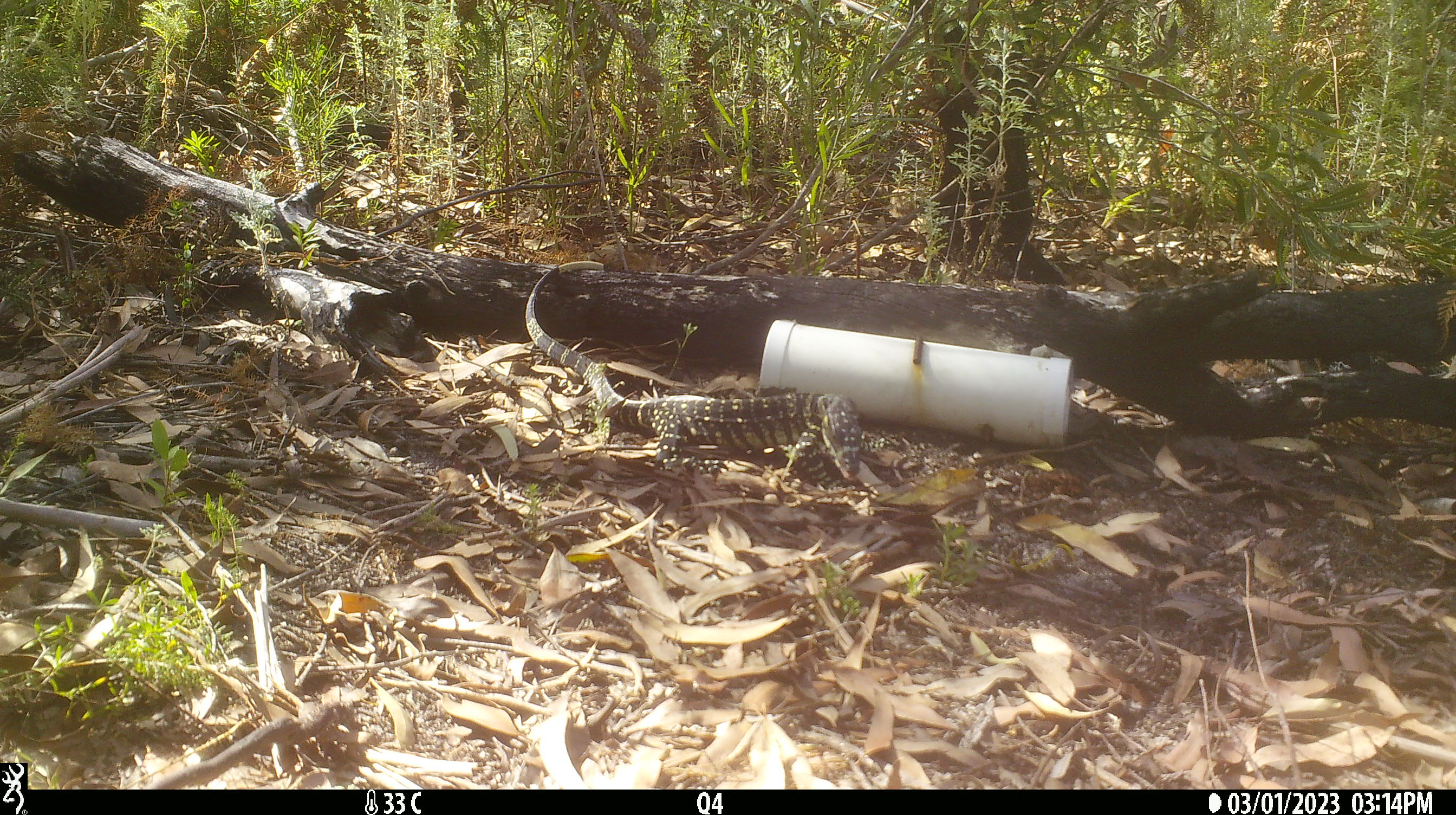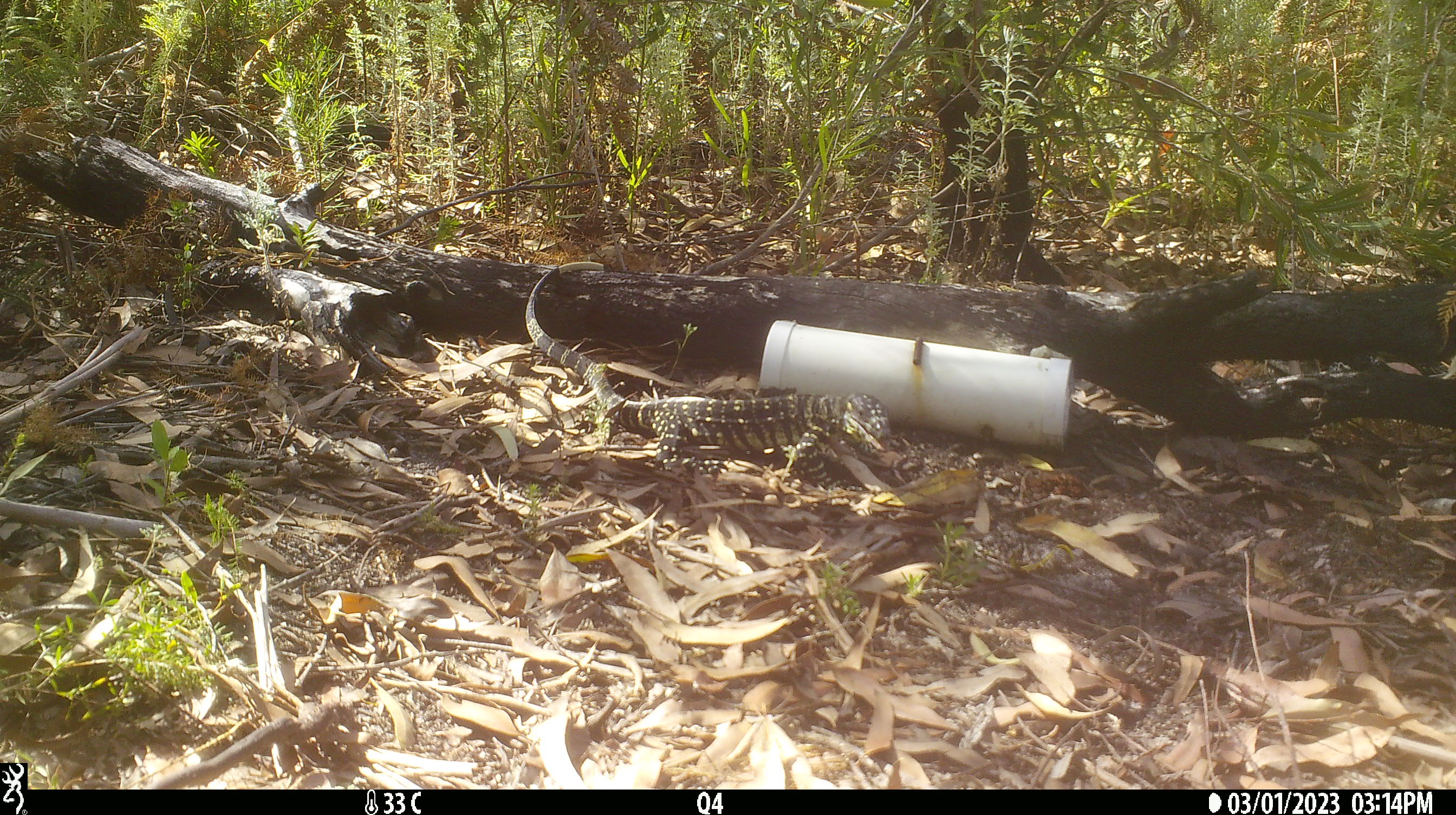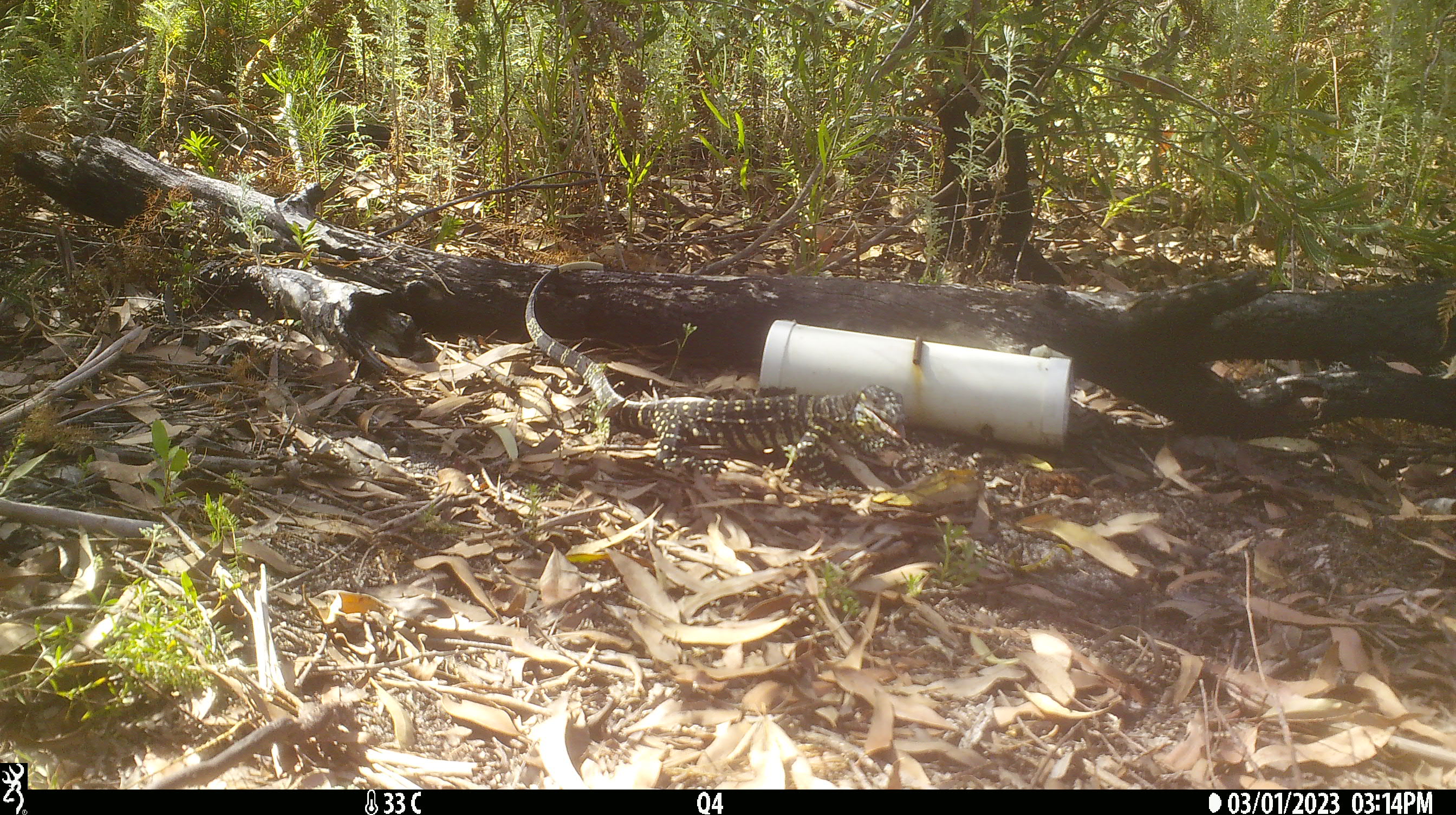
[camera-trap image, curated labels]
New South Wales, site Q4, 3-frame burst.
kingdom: Animalia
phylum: Chordata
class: Reptilia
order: Squamata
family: Varanidae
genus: Varanus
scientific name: Varanus varius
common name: lace monitor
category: goanna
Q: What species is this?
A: Goanna (lace monitor) (Varanus varius).